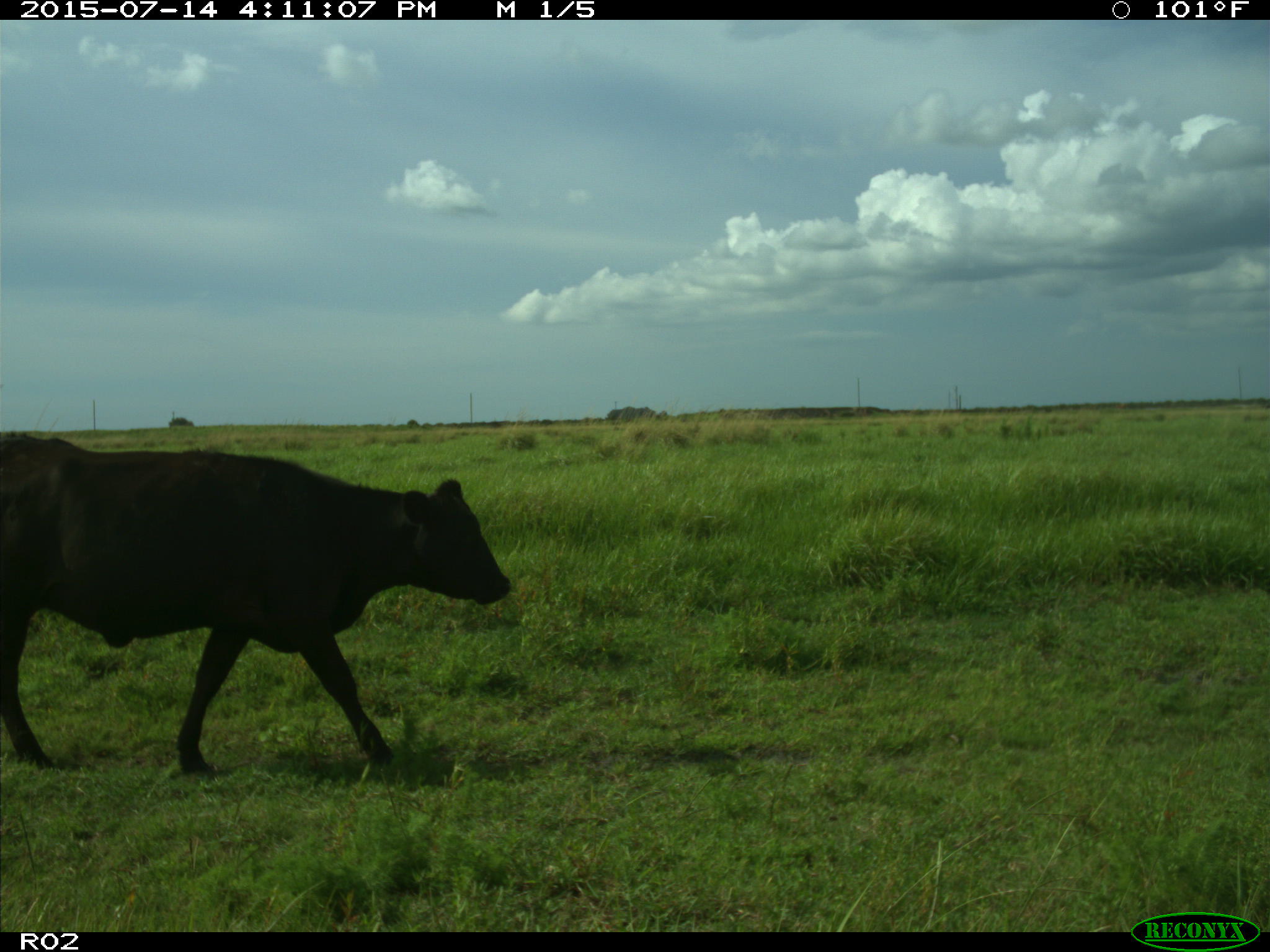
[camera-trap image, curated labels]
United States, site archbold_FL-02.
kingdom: Animalia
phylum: Chordata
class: Mammalia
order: Artiodactyla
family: Bovidae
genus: Bos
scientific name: Bos taurus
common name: domestic cow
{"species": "Bos taurus (domestic cow)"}